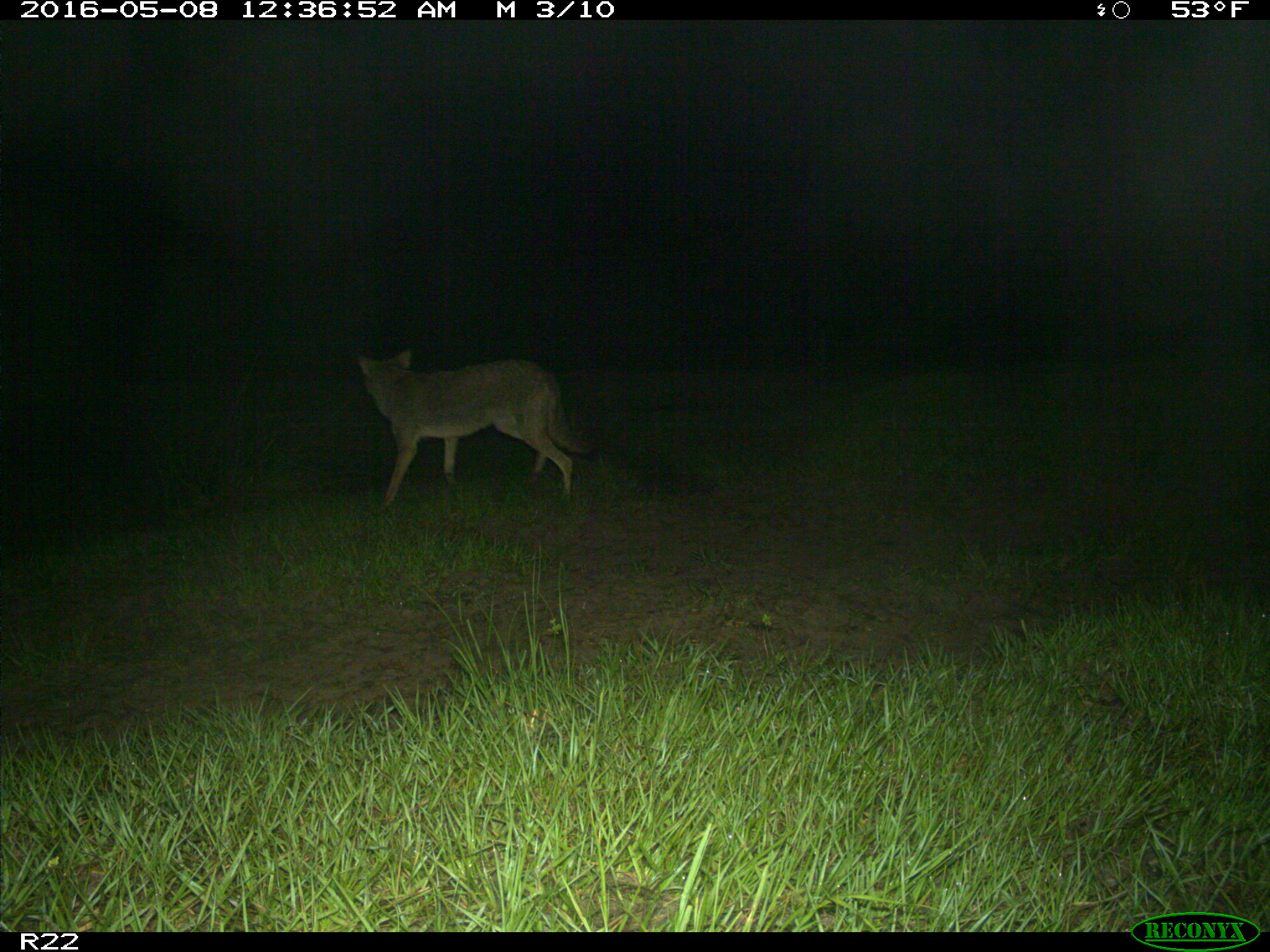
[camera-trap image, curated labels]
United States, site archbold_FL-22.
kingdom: Animalia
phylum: Chordata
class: Mammalia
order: Carnivora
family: Canidae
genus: Canis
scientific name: Canis latrans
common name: coyote